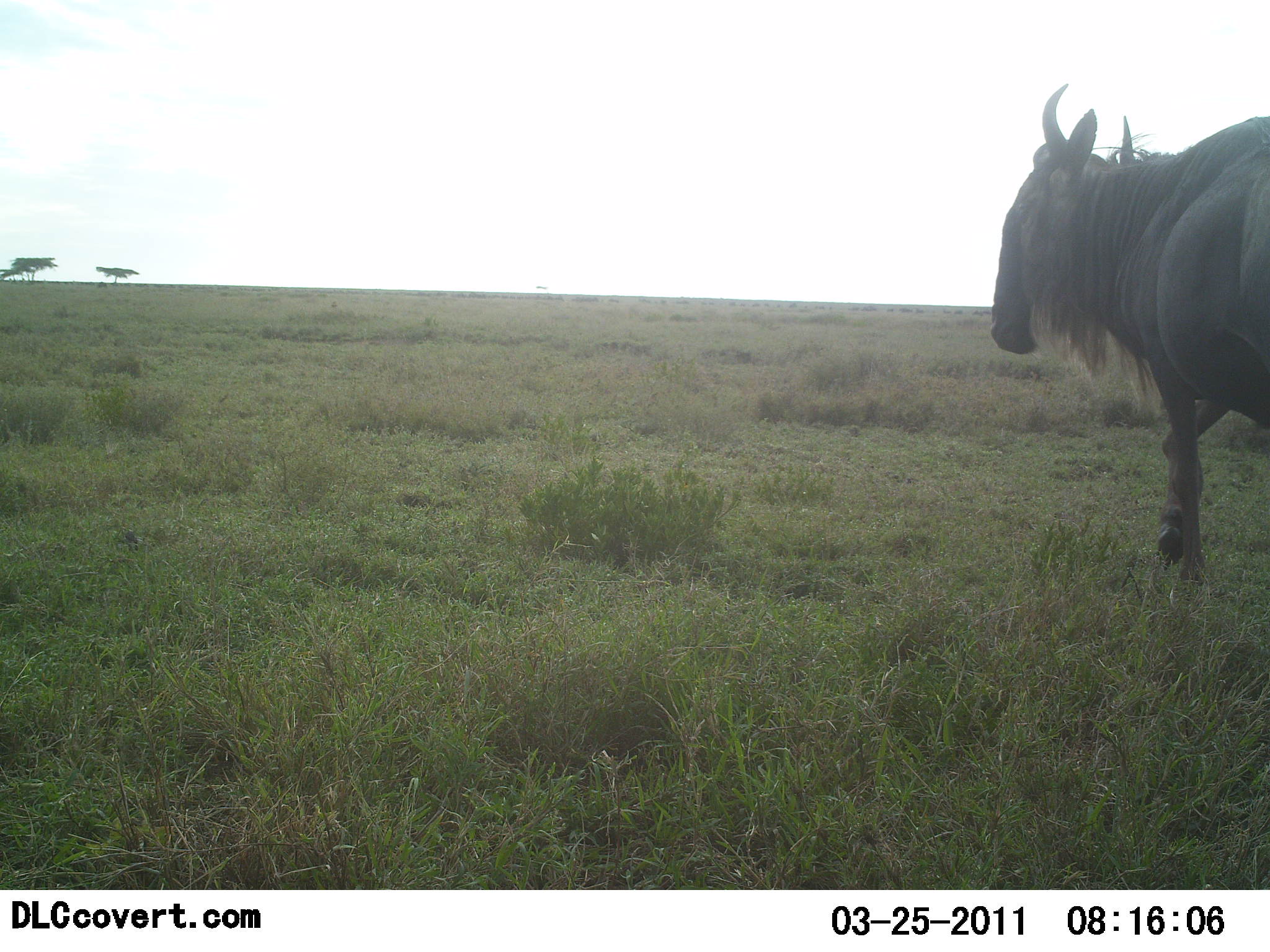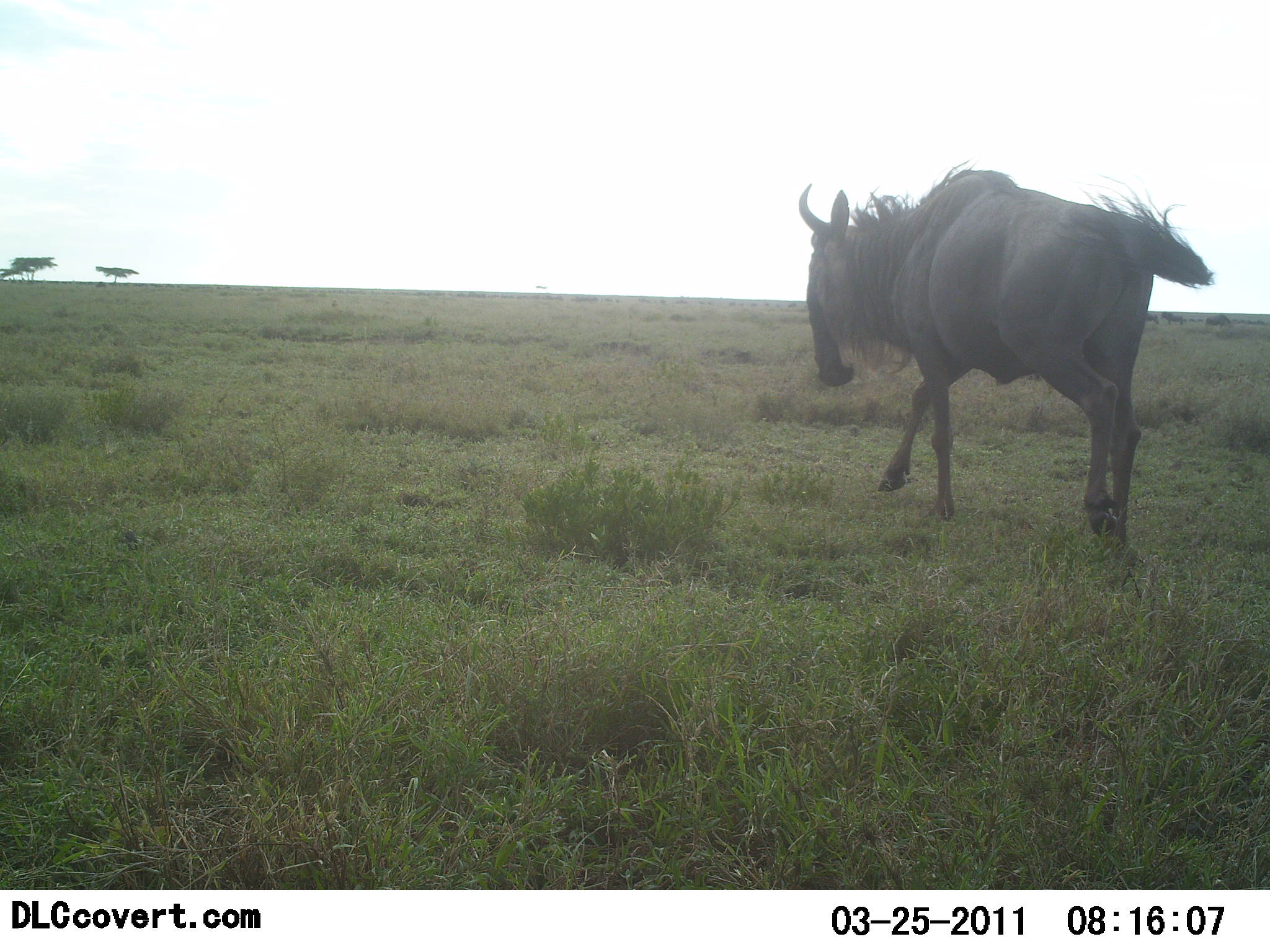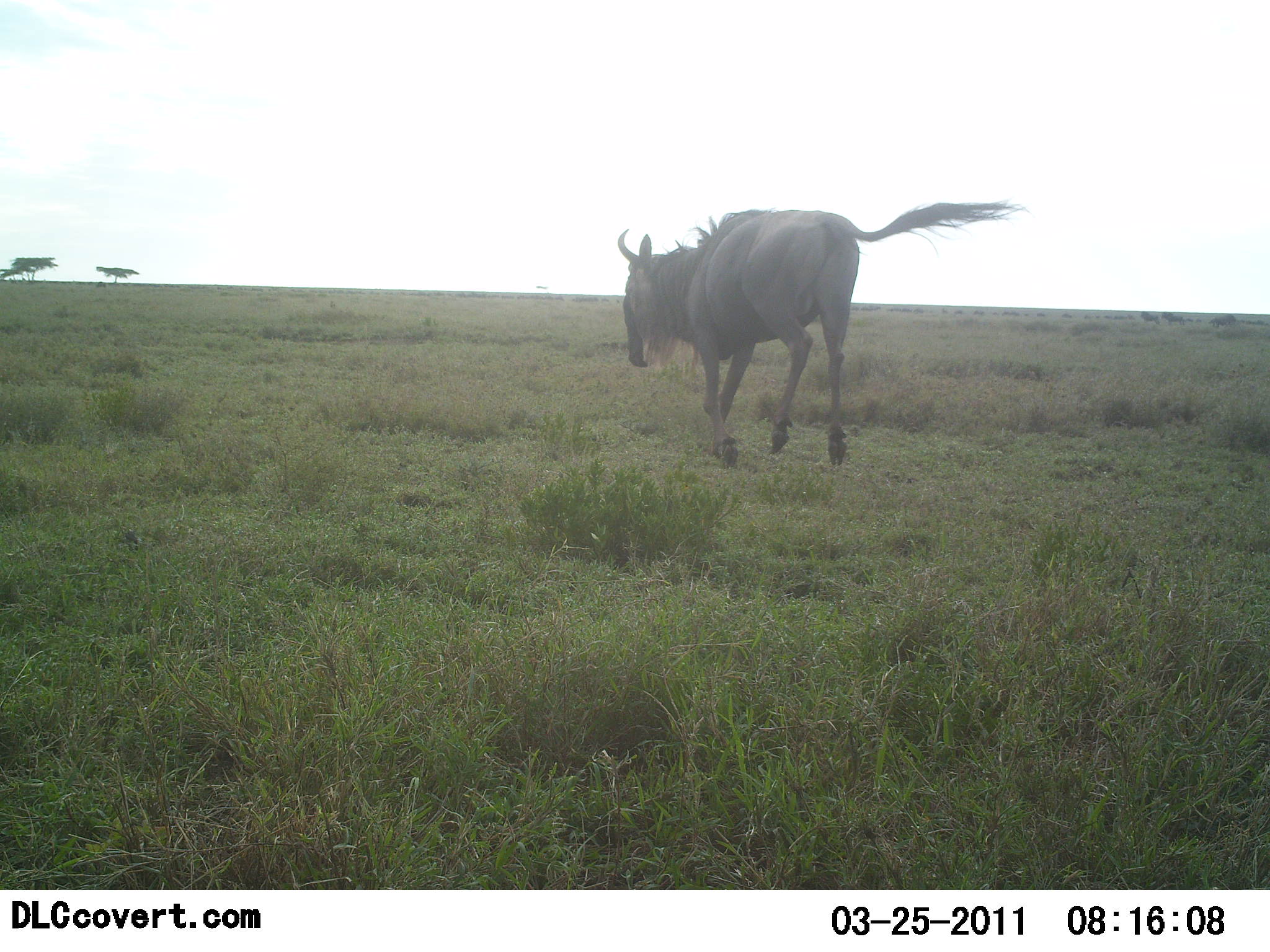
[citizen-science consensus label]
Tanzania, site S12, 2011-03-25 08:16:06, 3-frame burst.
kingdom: Animalia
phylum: Chordata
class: Mammalia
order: Artiodactyla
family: Bovidae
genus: Connochaetes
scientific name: Connochaetes taurinus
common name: blue wildebeest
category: wildebeest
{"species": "wildebeest (blue wildebeest) (Connochaetes taurinus)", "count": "1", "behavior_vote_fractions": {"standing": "0%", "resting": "0%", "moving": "100%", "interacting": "0%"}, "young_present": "0%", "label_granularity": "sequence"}